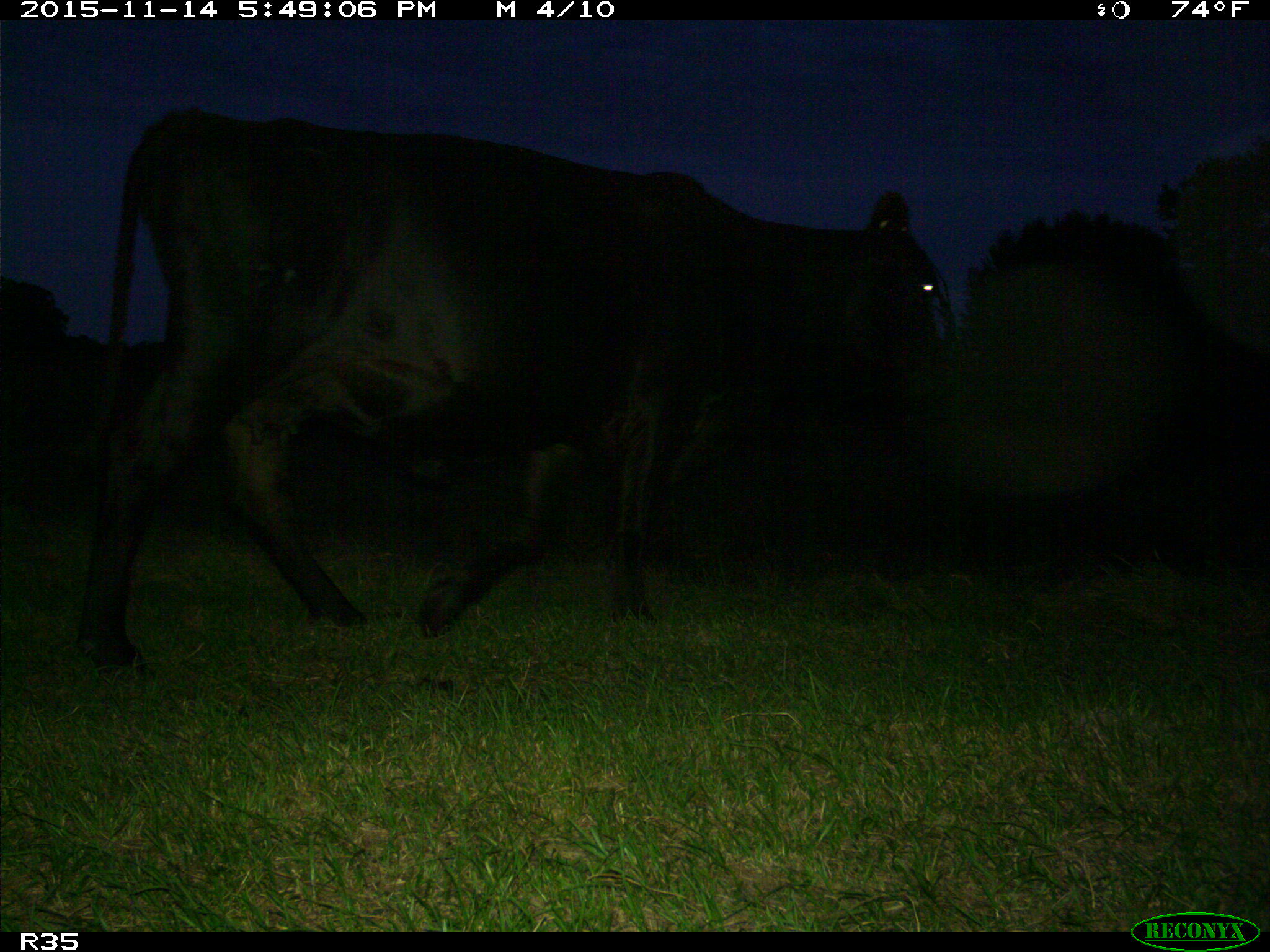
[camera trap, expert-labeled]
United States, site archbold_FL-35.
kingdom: Animalia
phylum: Chordata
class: Mammalia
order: Artiodactyla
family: Bovidae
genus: Bos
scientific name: Bos taurus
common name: domestic cow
Bos taurus (domestic cow).